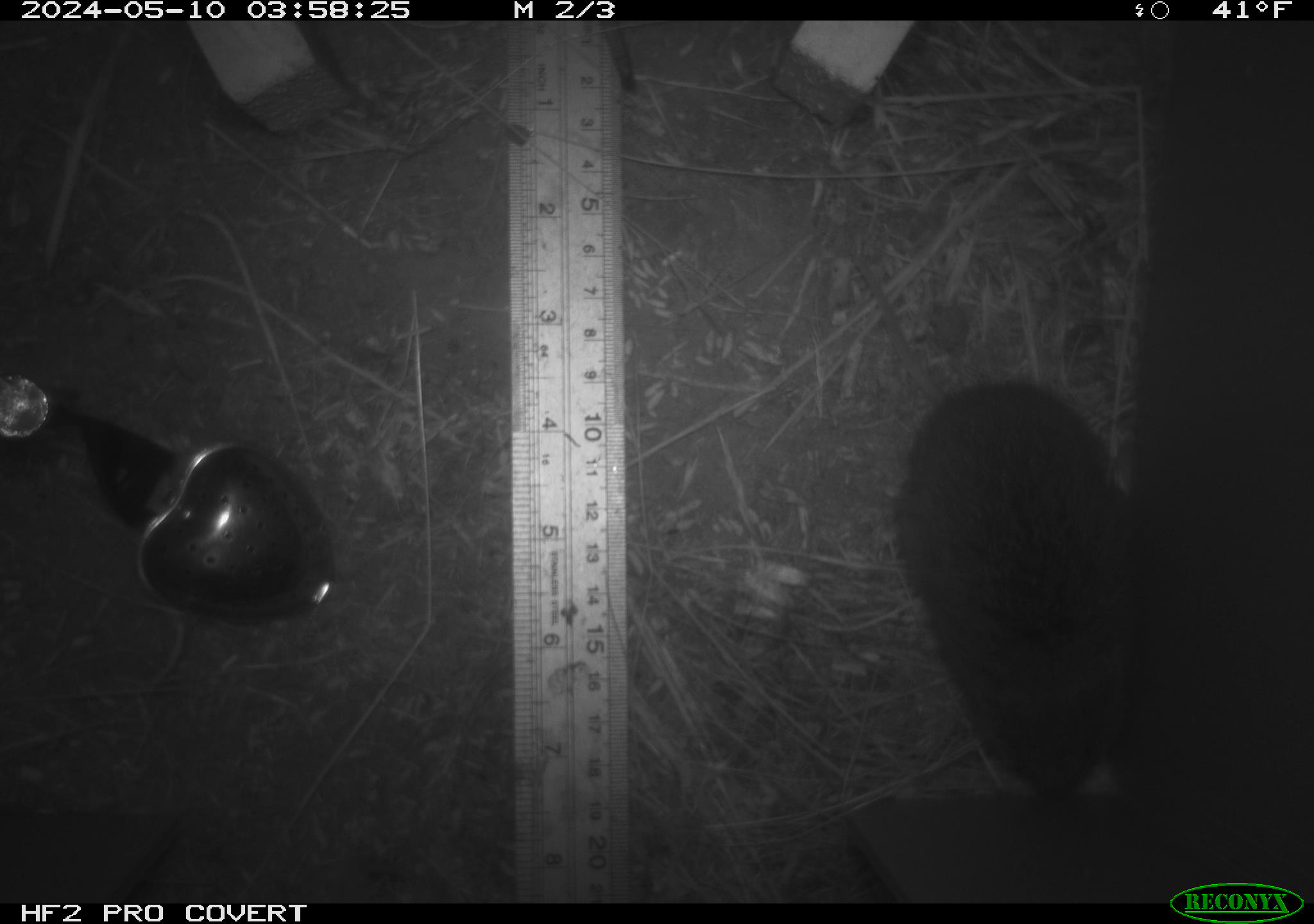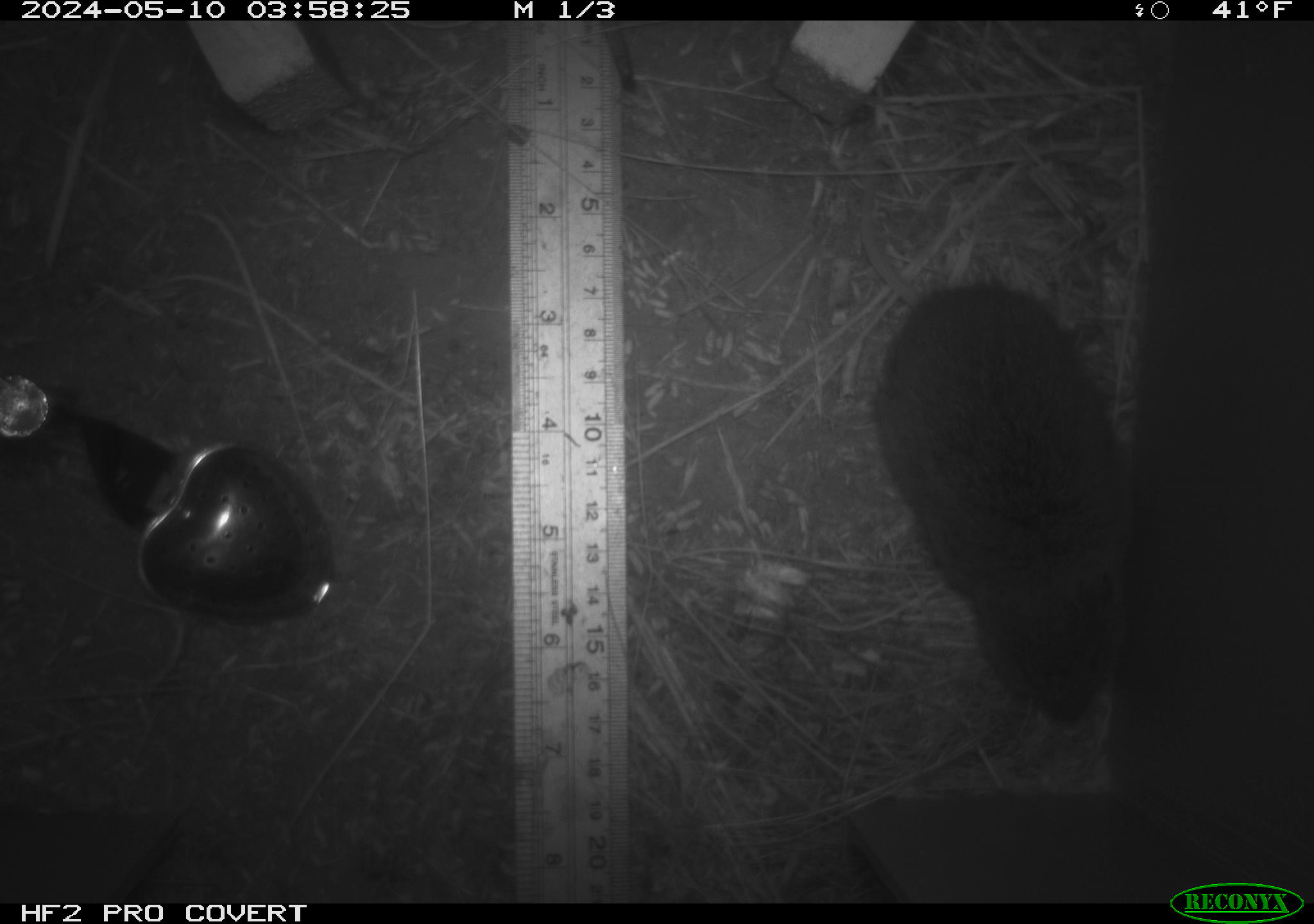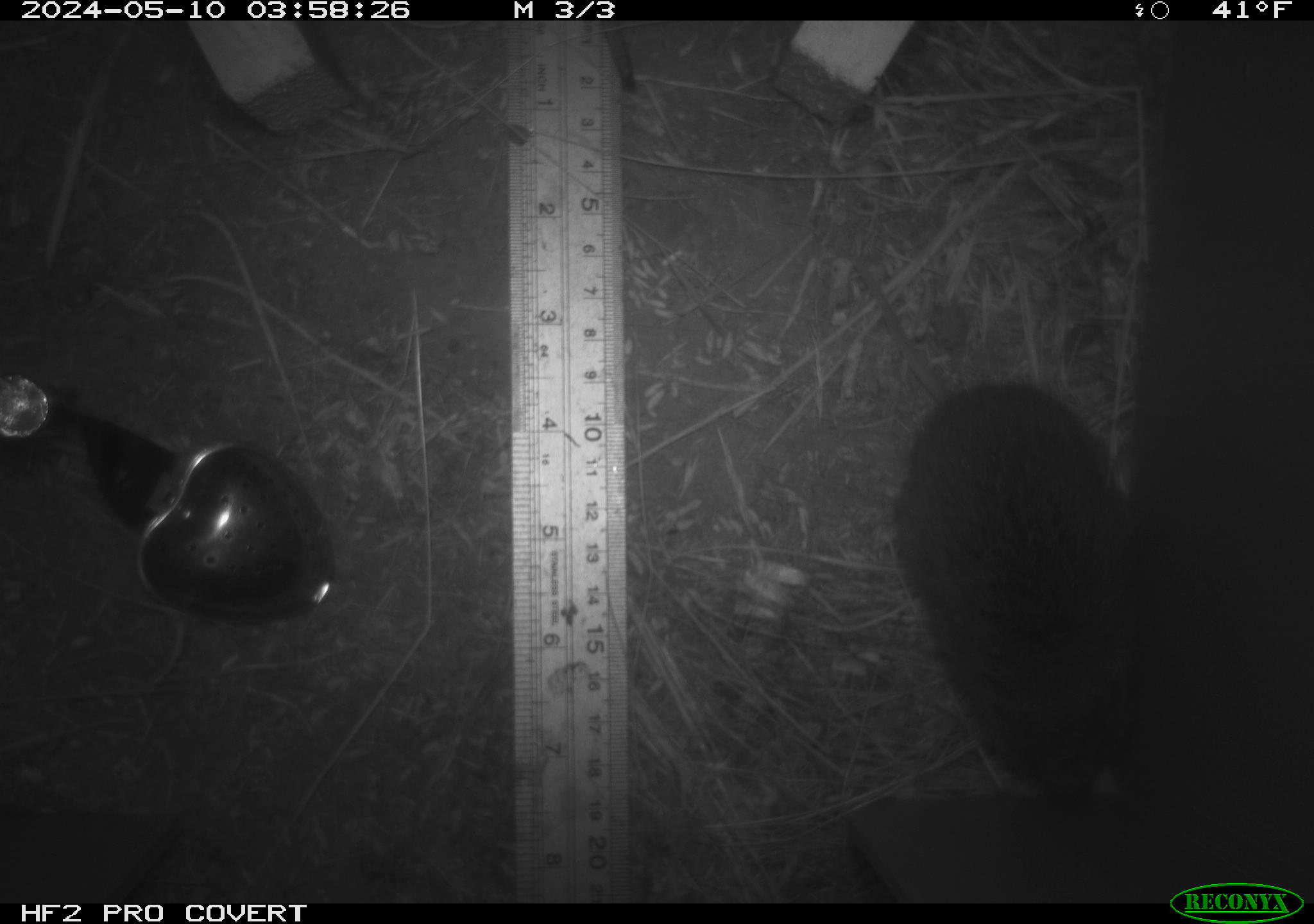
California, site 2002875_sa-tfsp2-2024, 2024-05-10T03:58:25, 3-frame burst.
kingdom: Animalia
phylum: Chordata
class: Mammalia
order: Rodentia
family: Cricetidae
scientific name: Arvicolinae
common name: voles, lemmings, and muskrats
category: arvicolinae subfamily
Arvicolinae subfamily (voles, lemmings, and muskrats) (Arvicolinae).